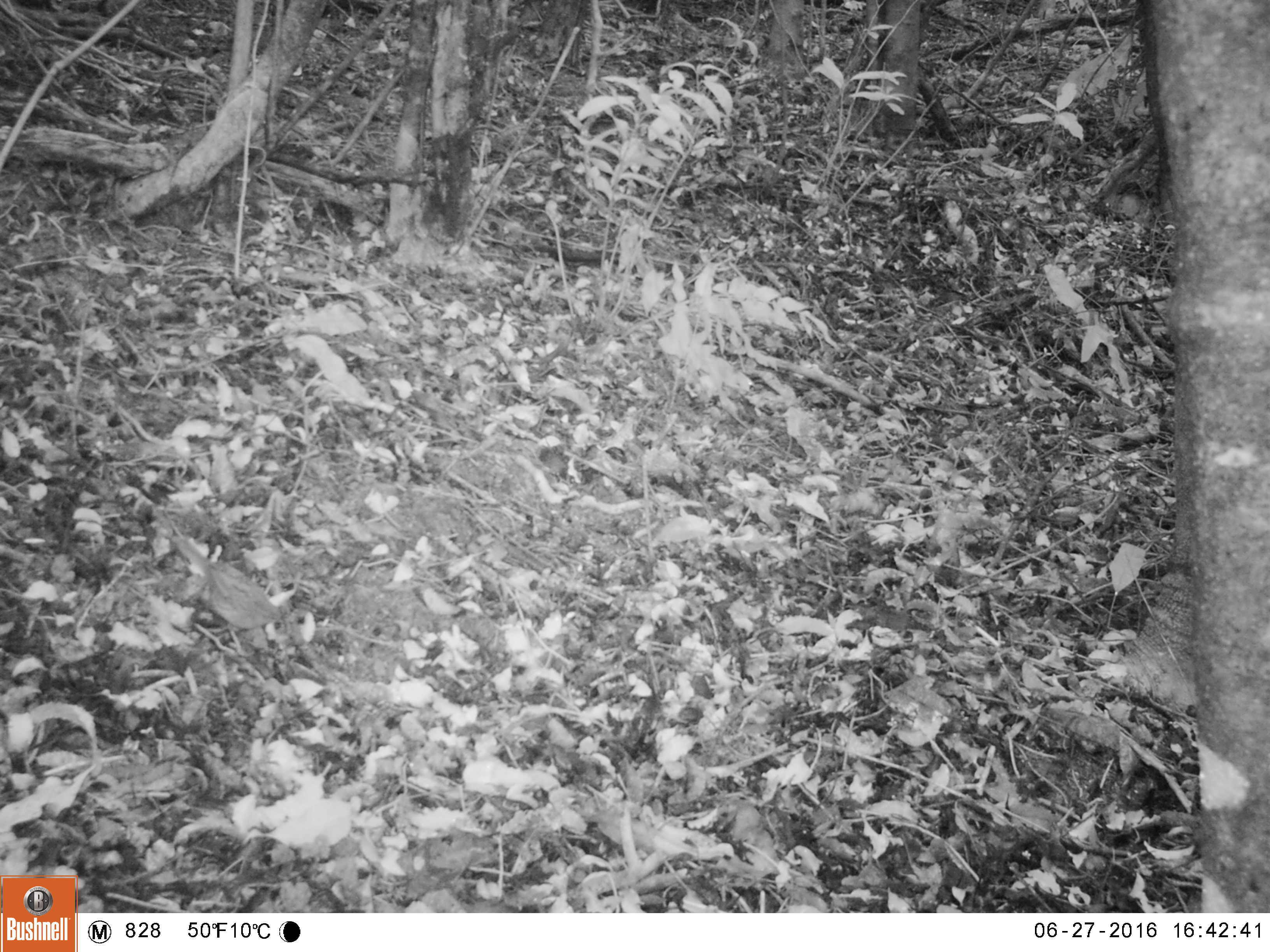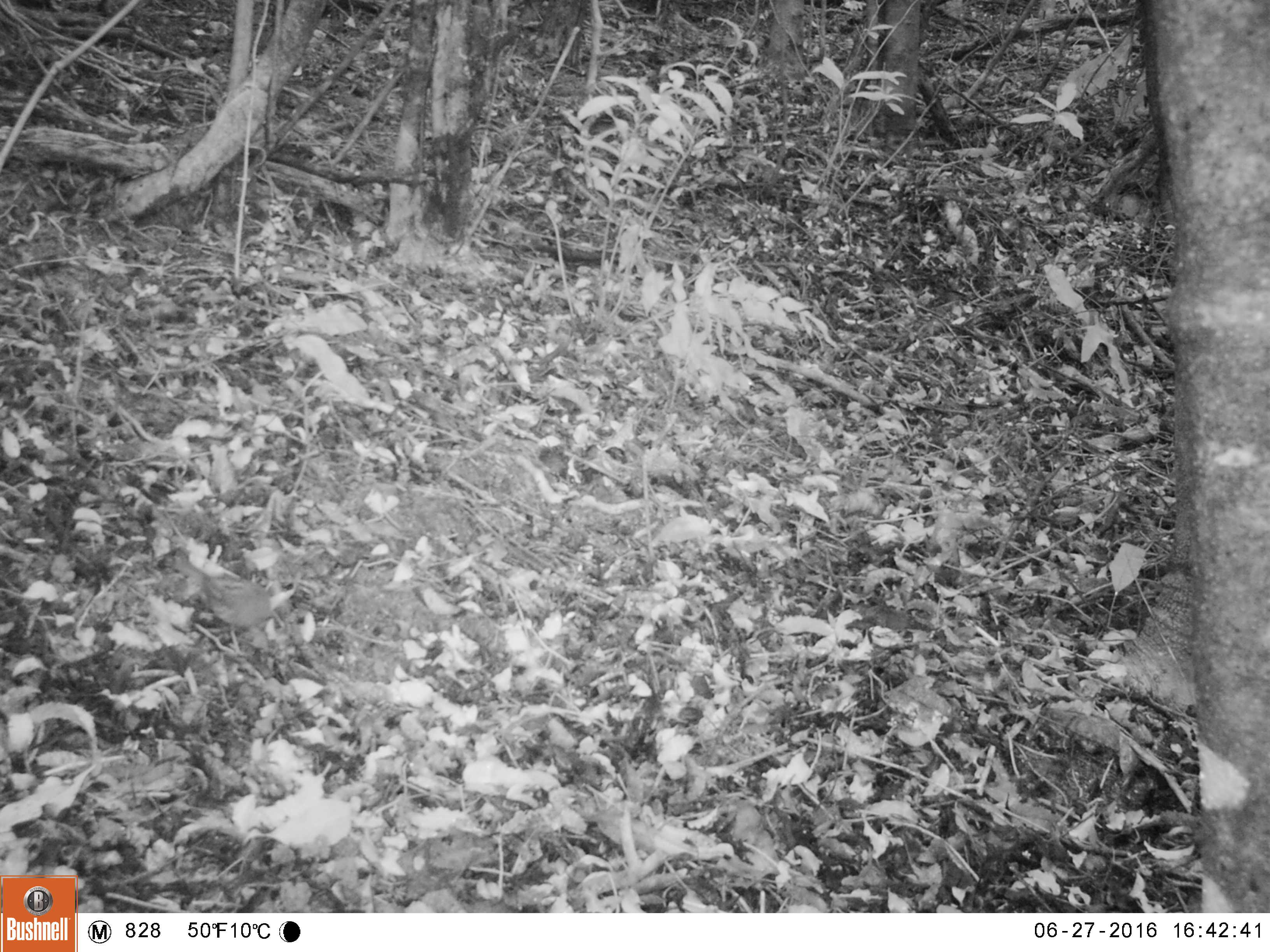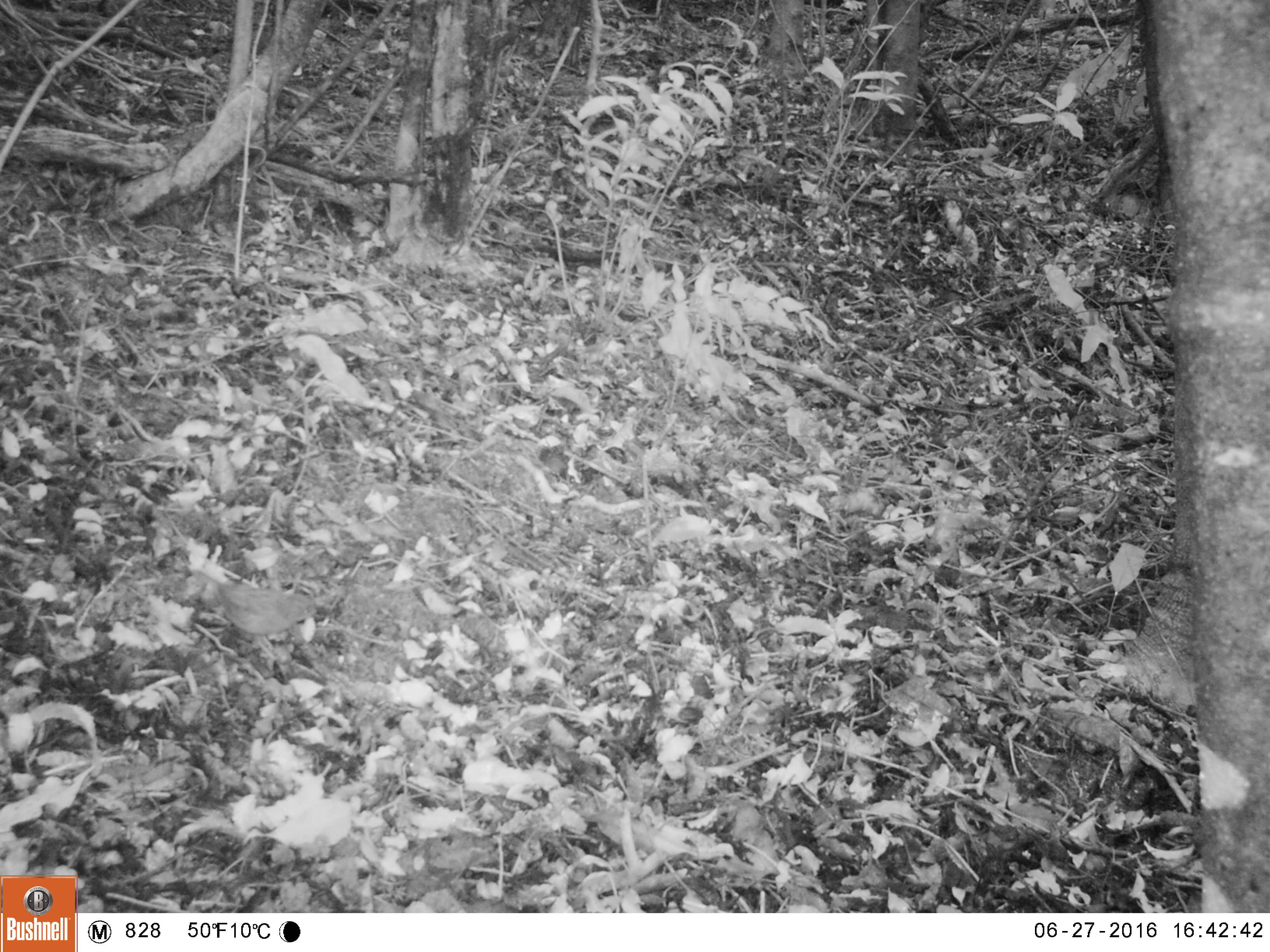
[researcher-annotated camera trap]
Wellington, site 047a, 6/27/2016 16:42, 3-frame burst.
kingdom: Animalia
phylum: Chordata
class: Aves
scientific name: Aves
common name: bird